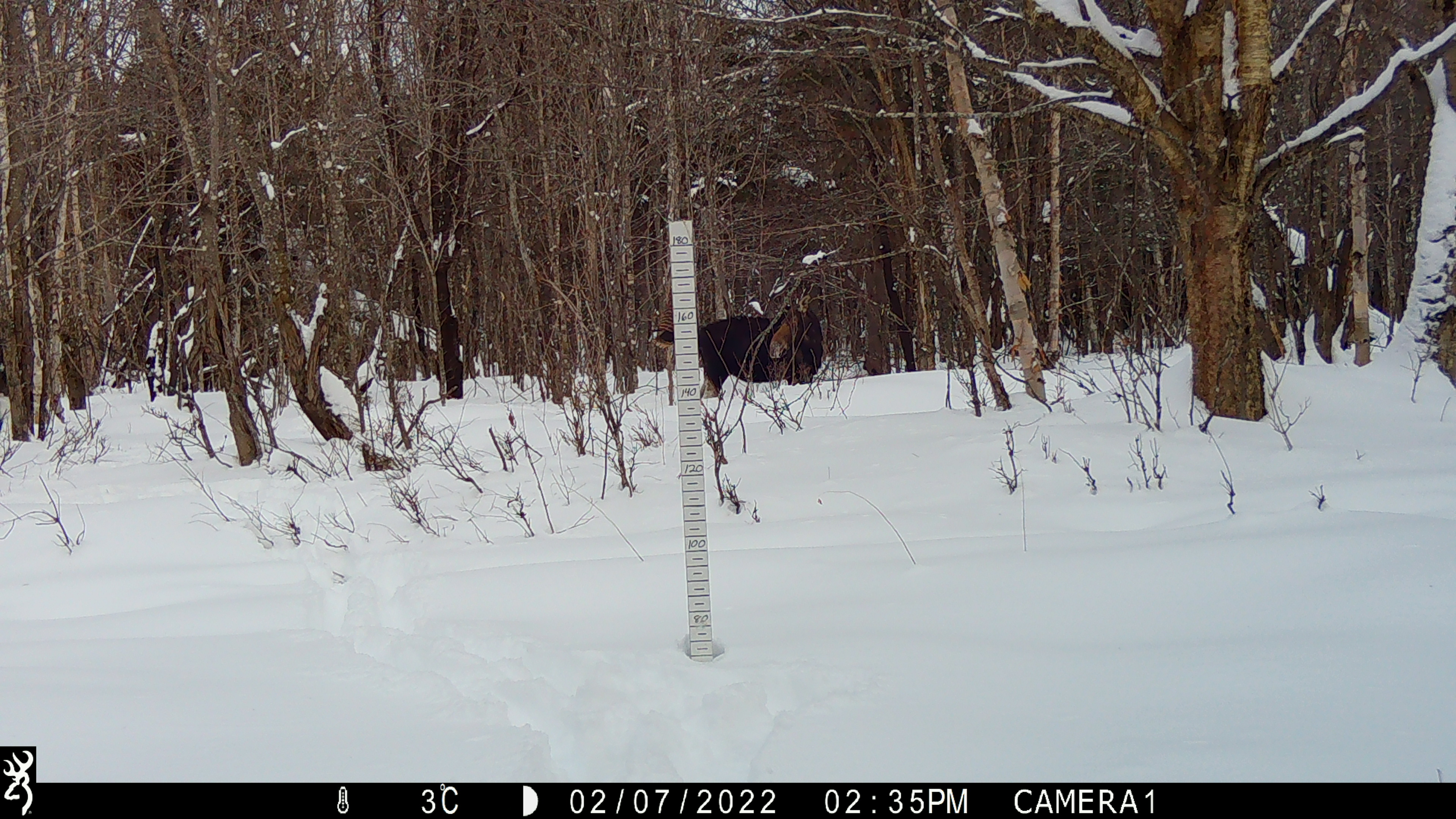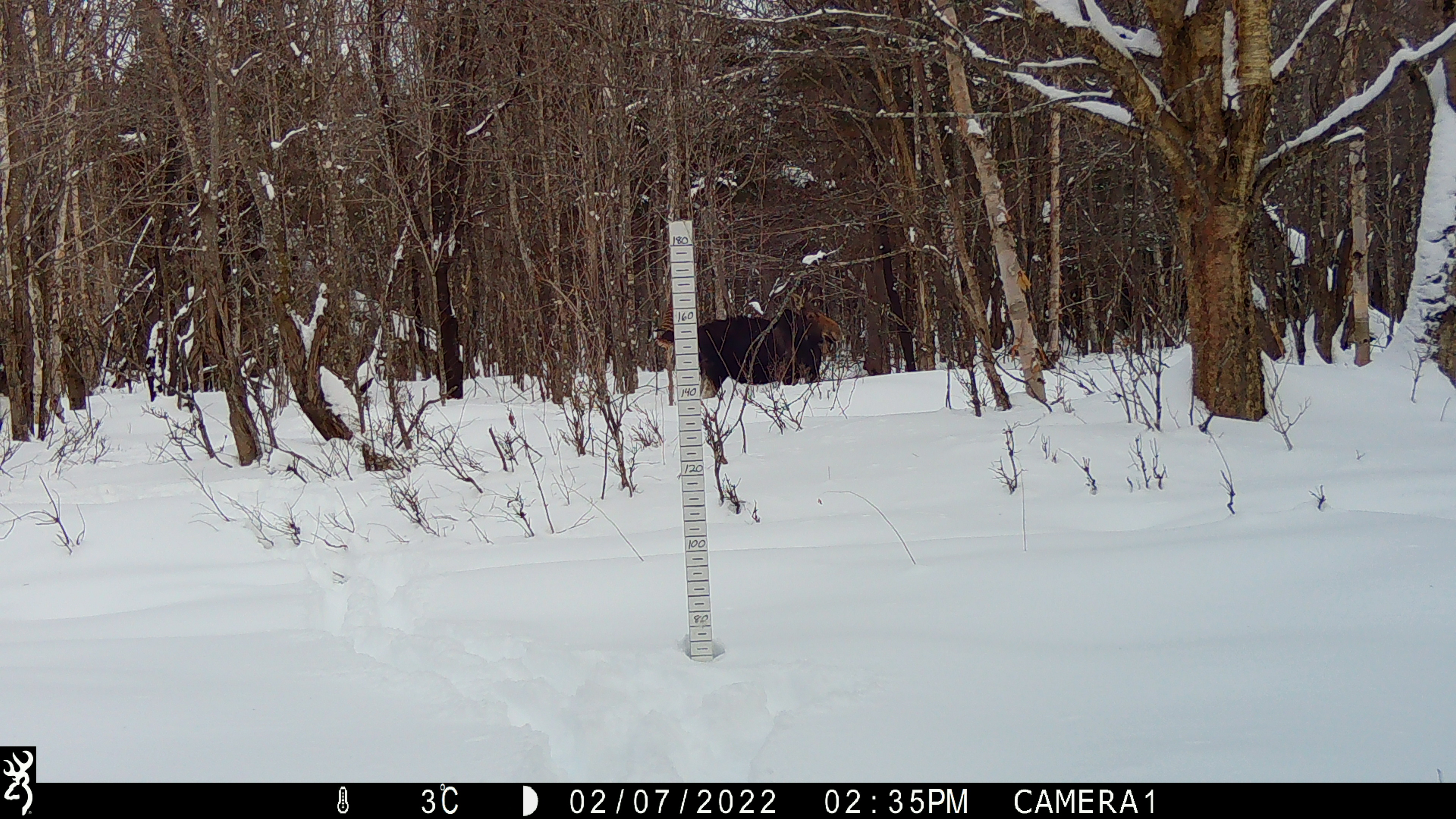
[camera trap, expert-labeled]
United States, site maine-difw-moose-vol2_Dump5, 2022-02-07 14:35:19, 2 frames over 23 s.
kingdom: Animalia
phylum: Chordata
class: Mammalia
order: Artiodactyla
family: Cervidae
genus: Alces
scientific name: Alces alces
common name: moose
Moose (Alces alces).